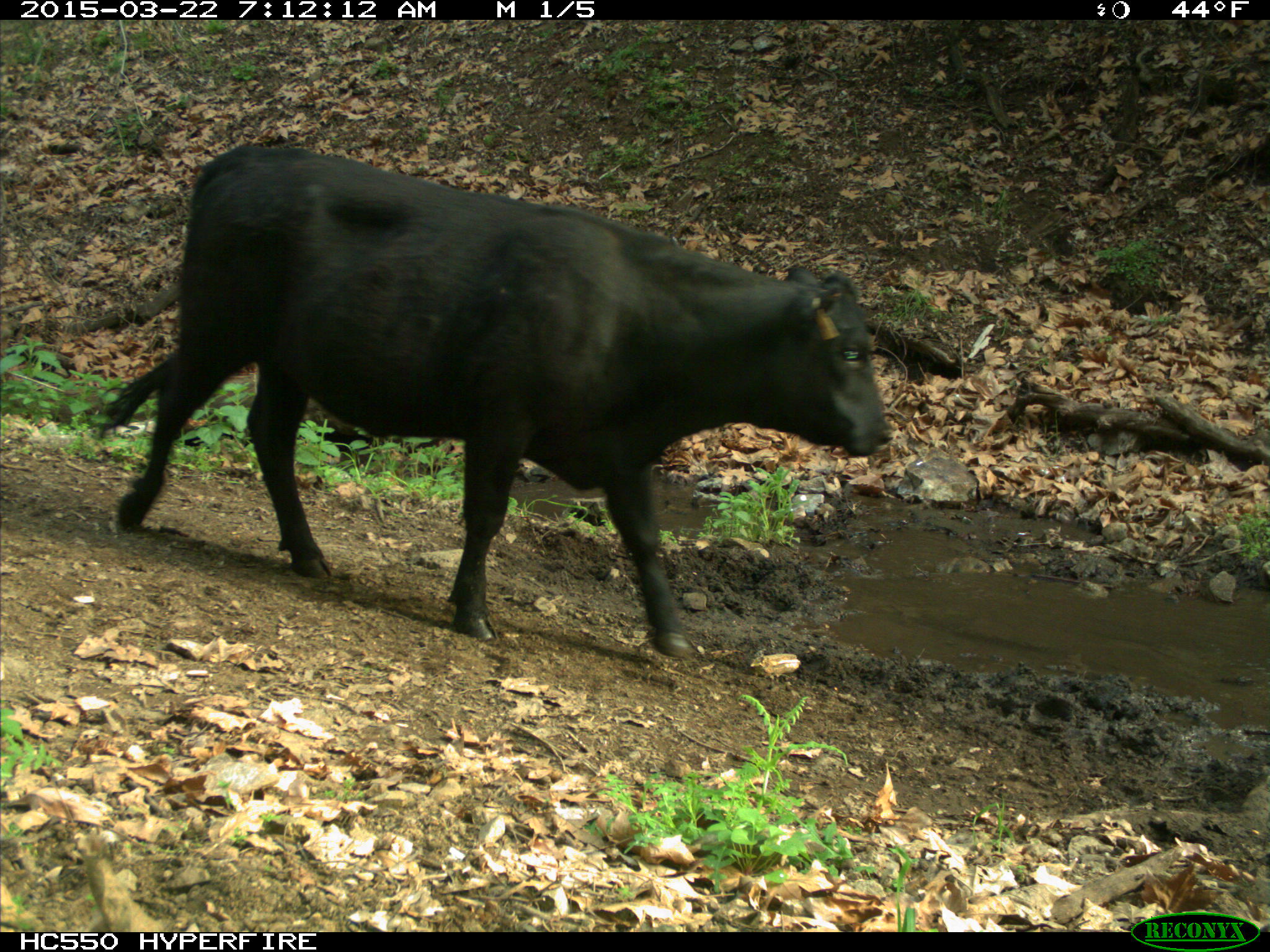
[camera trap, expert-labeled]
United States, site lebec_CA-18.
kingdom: Animalia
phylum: Chordata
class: Mammalia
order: Artiodactyla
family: Bovidae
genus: Bos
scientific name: Bos taurus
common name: domestic cow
Bos taurus (domestic cow).